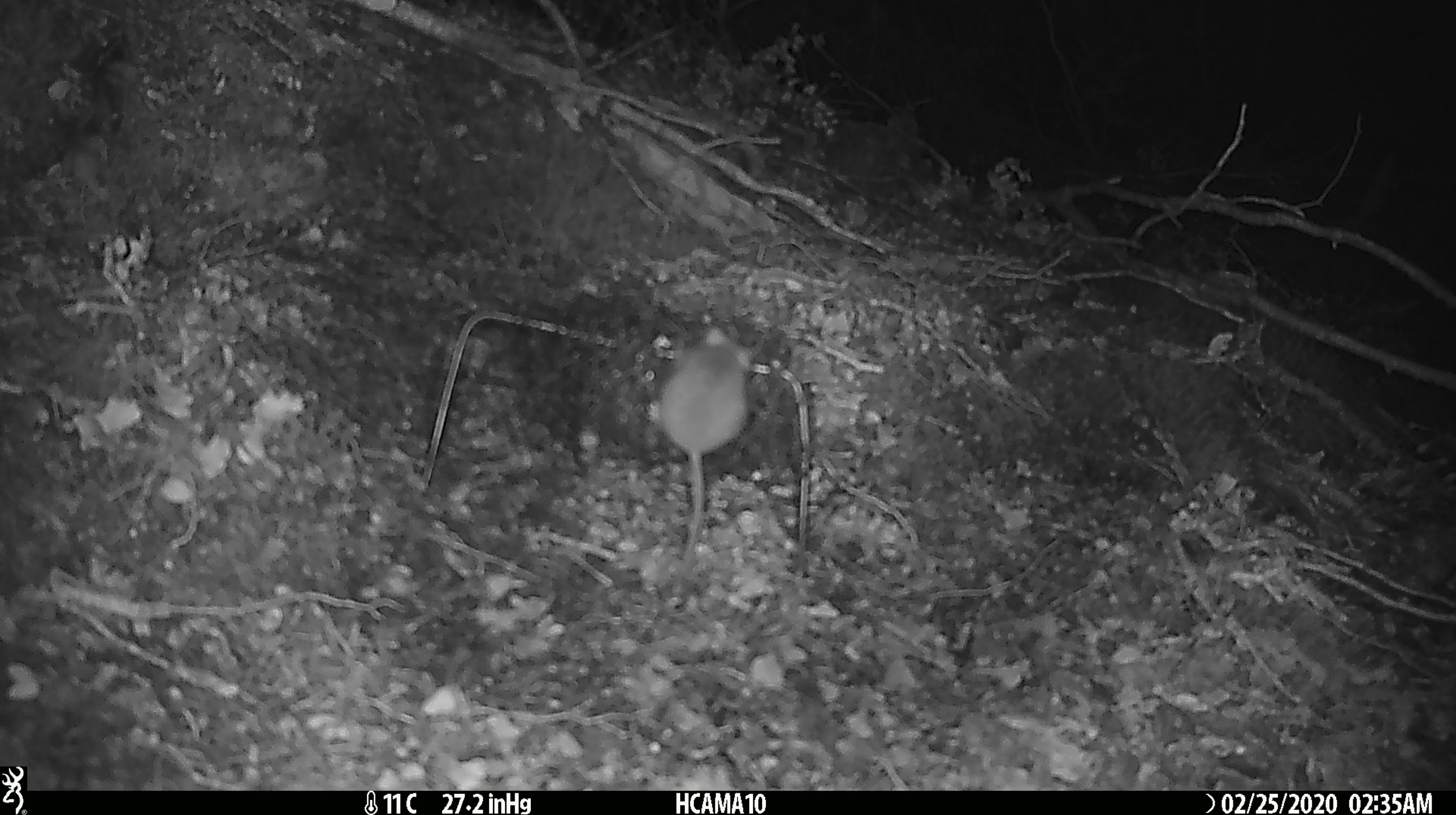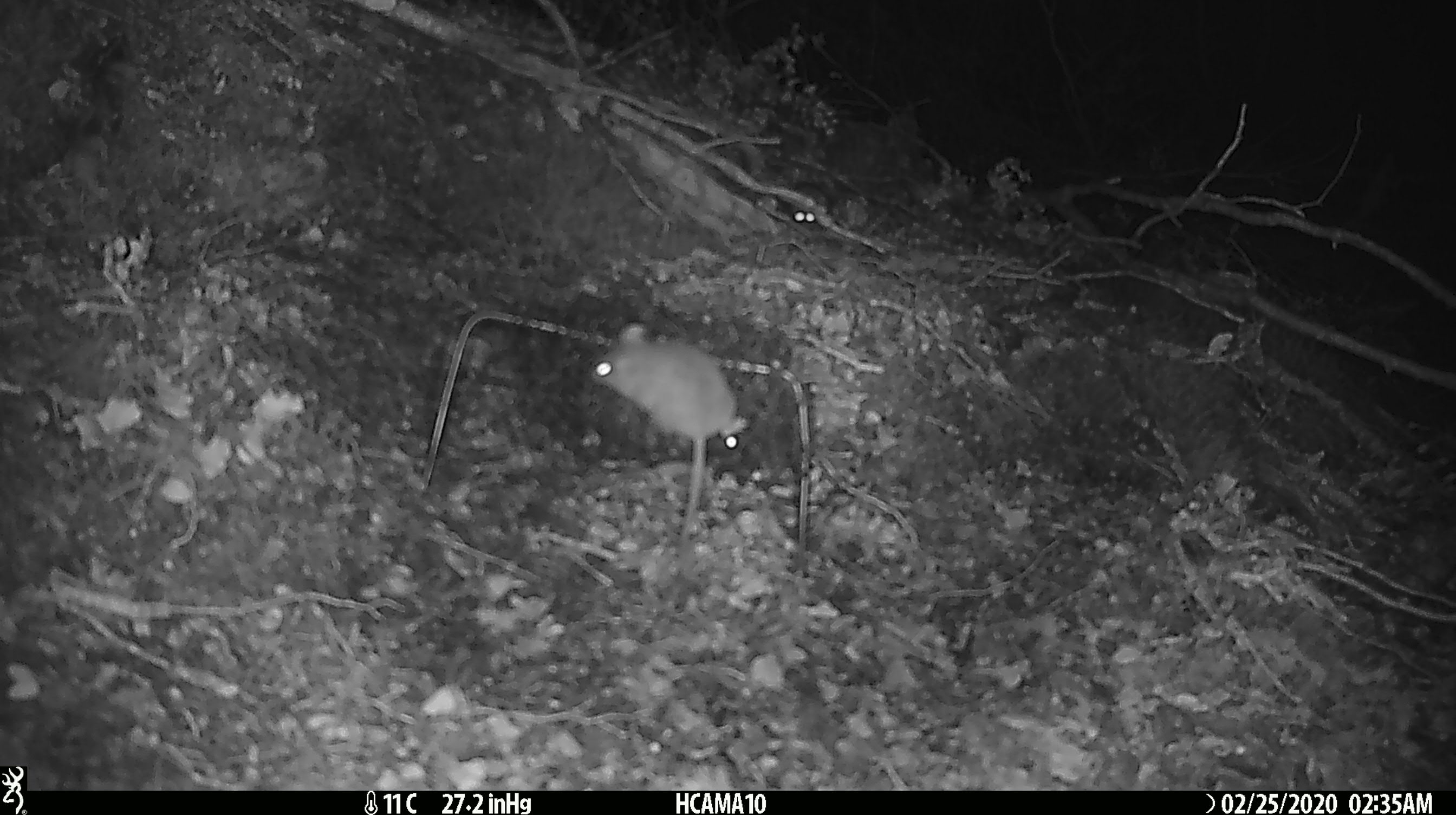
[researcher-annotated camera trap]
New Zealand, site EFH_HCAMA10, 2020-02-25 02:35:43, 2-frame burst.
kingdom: Animalia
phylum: Chordata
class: Mammalia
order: Rodentia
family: Muridae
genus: Mus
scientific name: Mus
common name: mouse